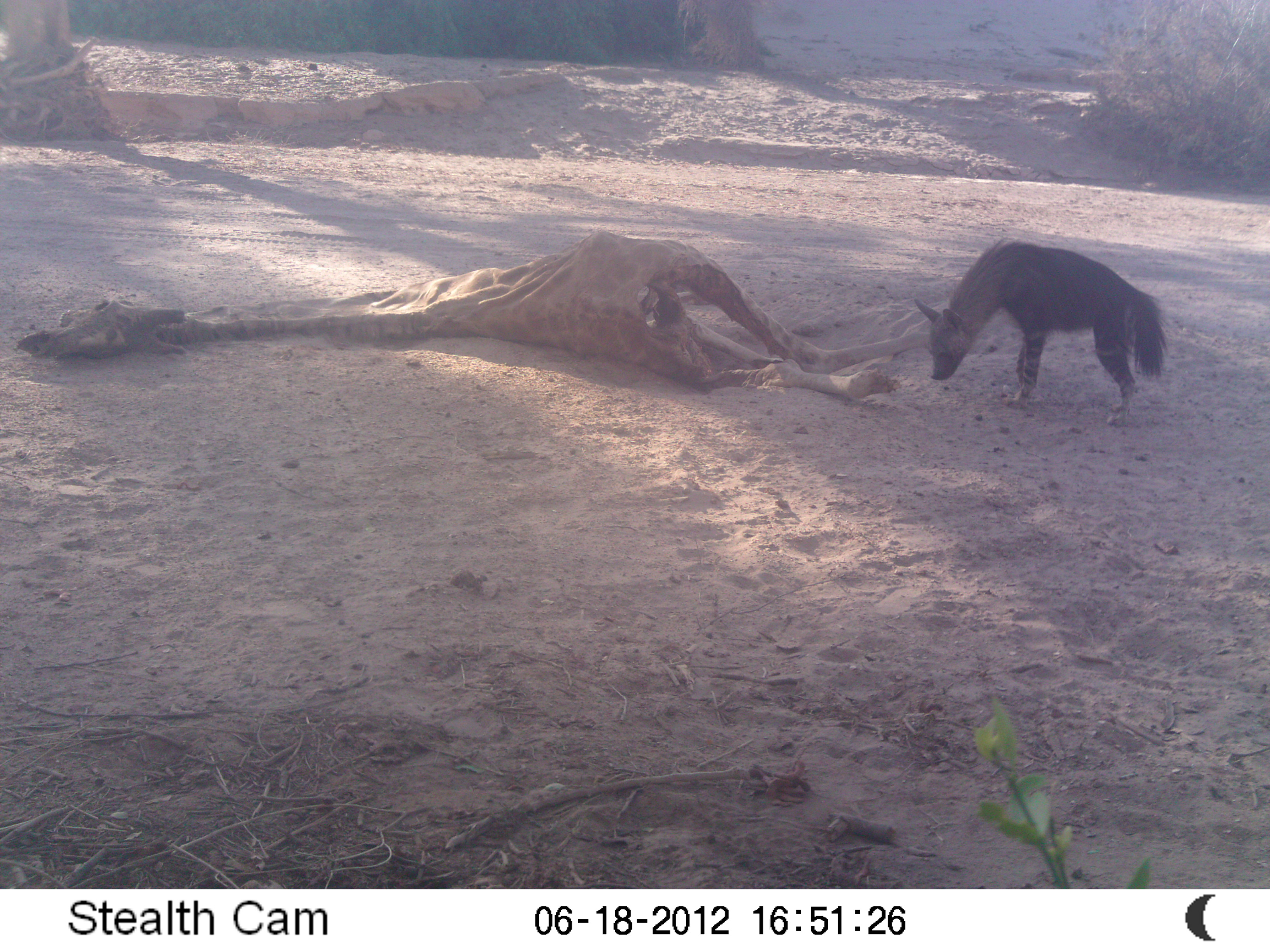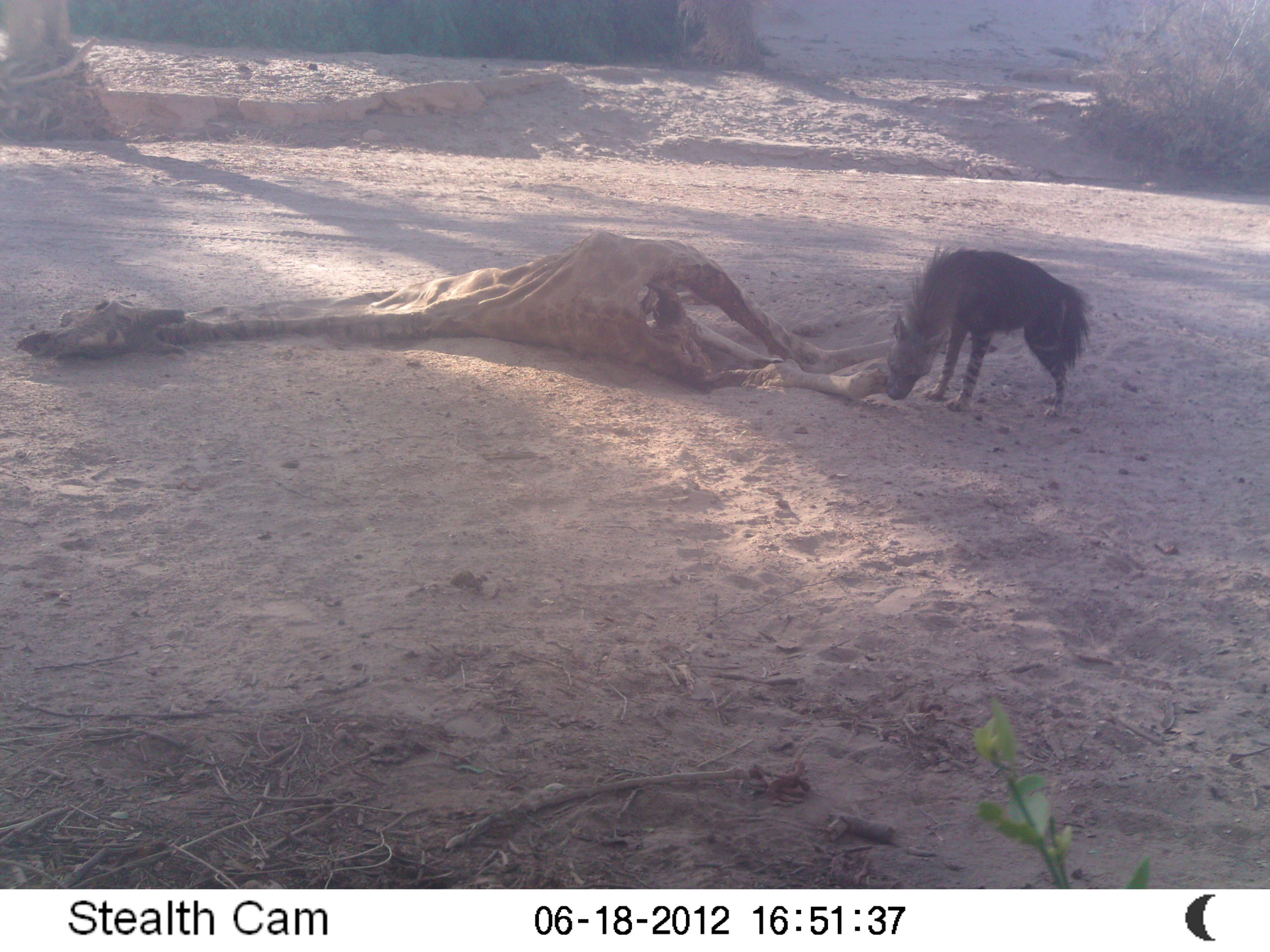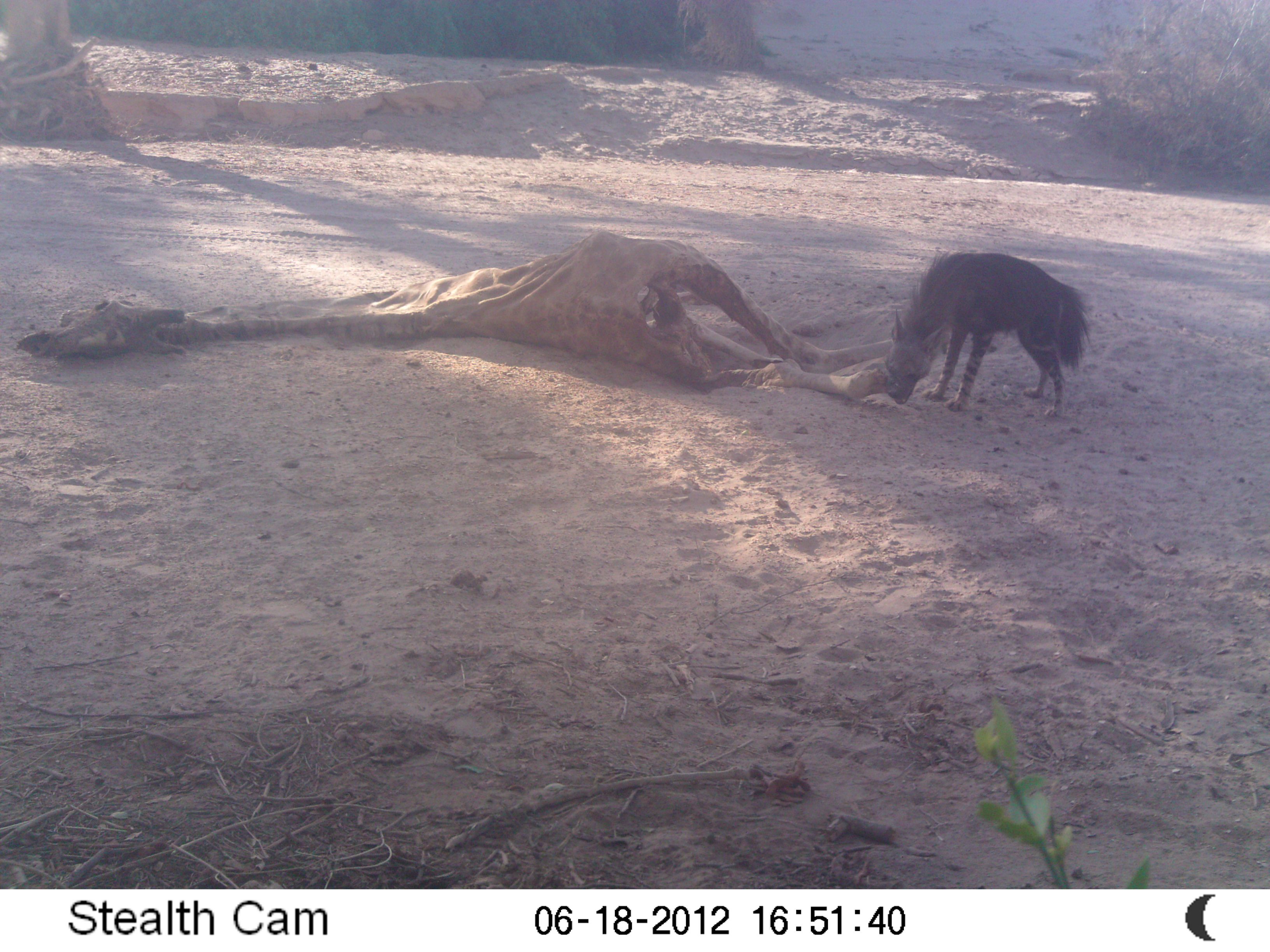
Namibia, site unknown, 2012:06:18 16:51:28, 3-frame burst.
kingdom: Animalia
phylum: Chordata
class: Mammalia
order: Carnivora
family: Hyaenidae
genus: Parahyaena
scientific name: Parahyaena brunnea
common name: brown hyena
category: hyaena brunnea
Hyaena brunnea (brown hyena) (Parahyaena brunnea).